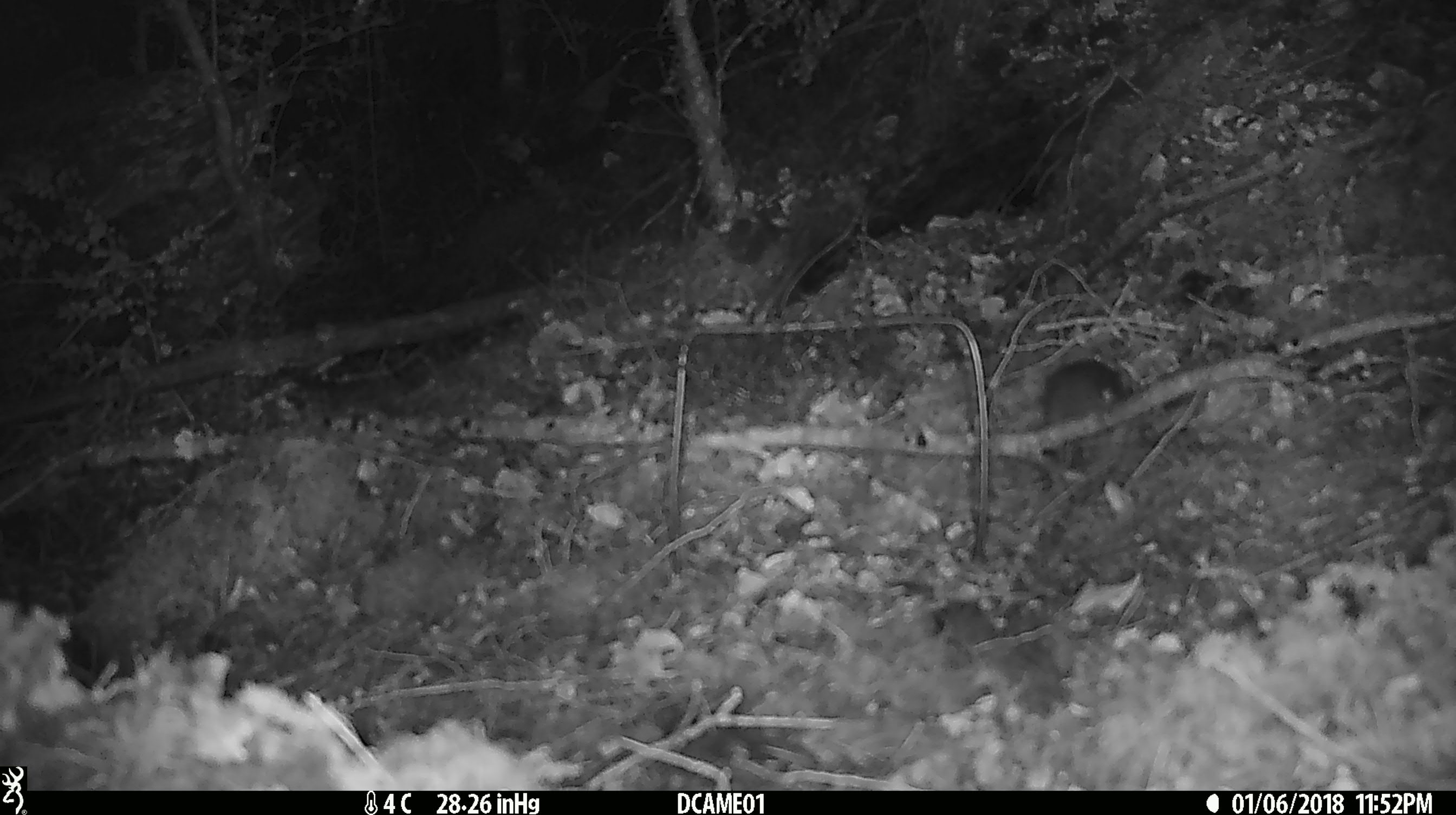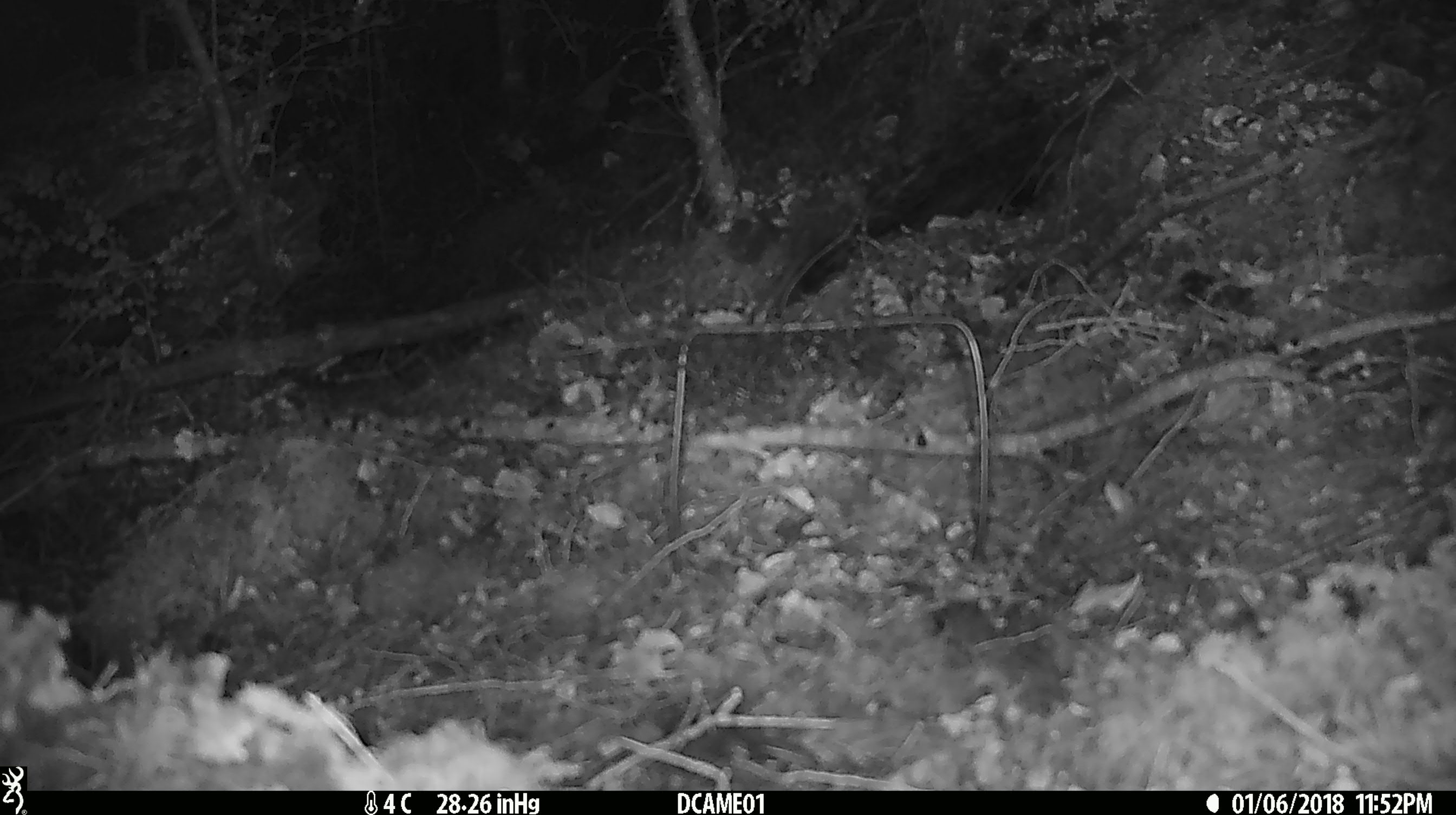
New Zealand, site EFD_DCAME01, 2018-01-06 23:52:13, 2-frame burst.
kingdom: Animalia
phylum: Chordata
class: Mammalia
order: Rodentia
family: Muridae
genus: Mus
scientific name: Mus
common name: mouse